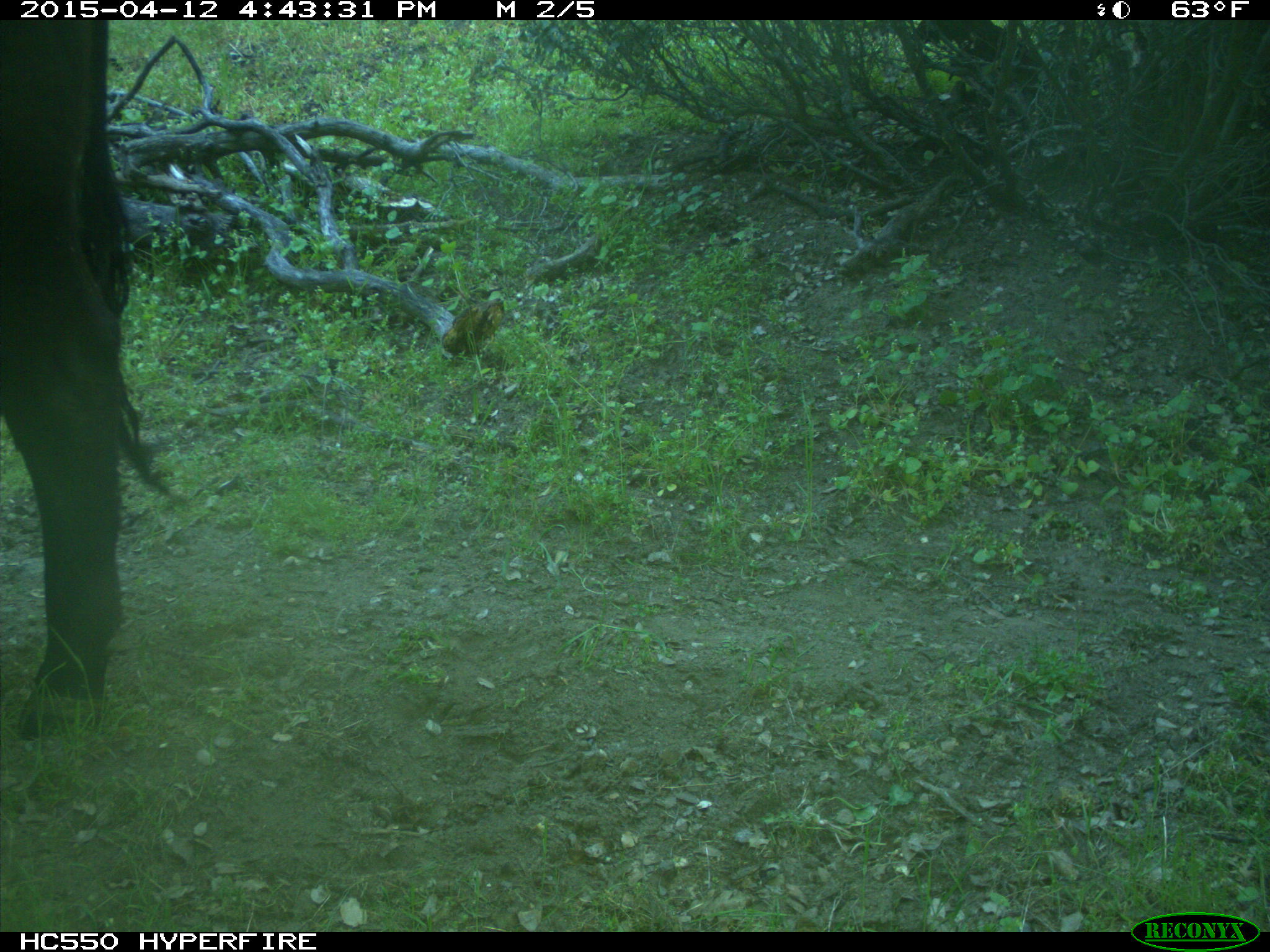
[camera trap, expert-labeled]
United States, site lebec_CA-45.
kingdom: Animalia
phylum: Chordata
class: Mammalia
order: Artiodactyla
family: Bovidae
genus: Bos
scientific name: Bos taurus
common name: domestic cow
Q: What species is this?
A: Bos taurus (domestic cow).